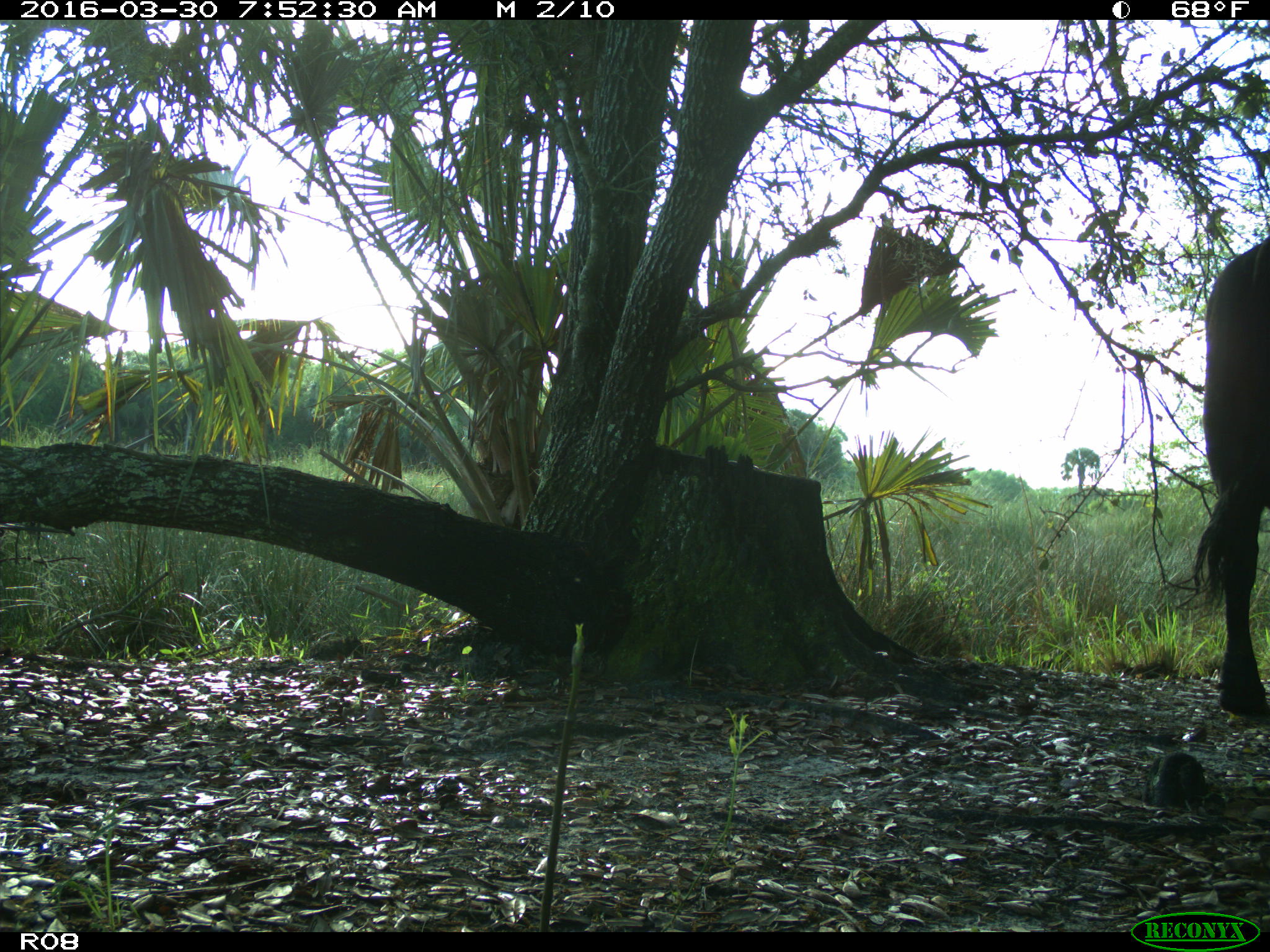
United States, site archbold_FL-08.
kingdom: Animalia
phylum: Chordata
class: Mammalia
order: Artiodactyla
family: Bovidae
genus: Bos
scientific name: Bos taurus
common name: domestic cow